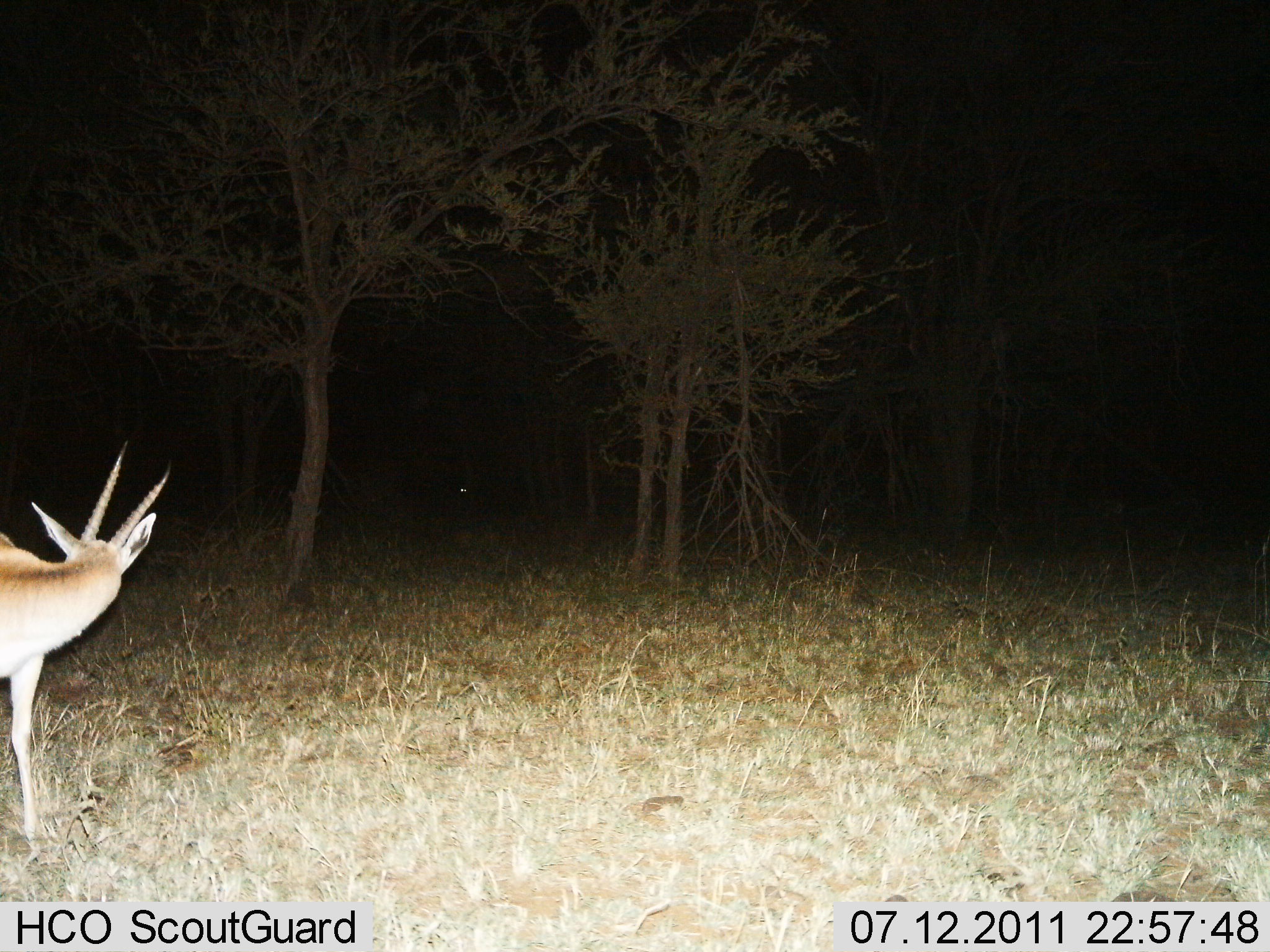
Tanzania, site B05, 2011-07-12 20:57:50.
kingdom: Animalia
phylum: Chordata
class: Mammalia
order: Artiodactyla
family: Bovidae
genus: Nanger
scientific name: Nanger granti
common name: grant's gazelle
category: gazellegrants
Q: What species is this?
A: Gazellegrants (grant's gazelle) (Nanger granti).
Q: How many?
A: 1.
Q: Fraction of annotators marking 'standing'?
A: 100%.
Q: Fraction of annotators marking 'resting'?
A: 0%.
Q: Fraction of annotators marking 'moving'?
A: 0%.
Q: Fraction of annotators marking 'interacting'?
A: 0%.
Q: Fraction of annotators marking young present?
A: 0%.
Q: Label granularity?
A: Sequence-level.